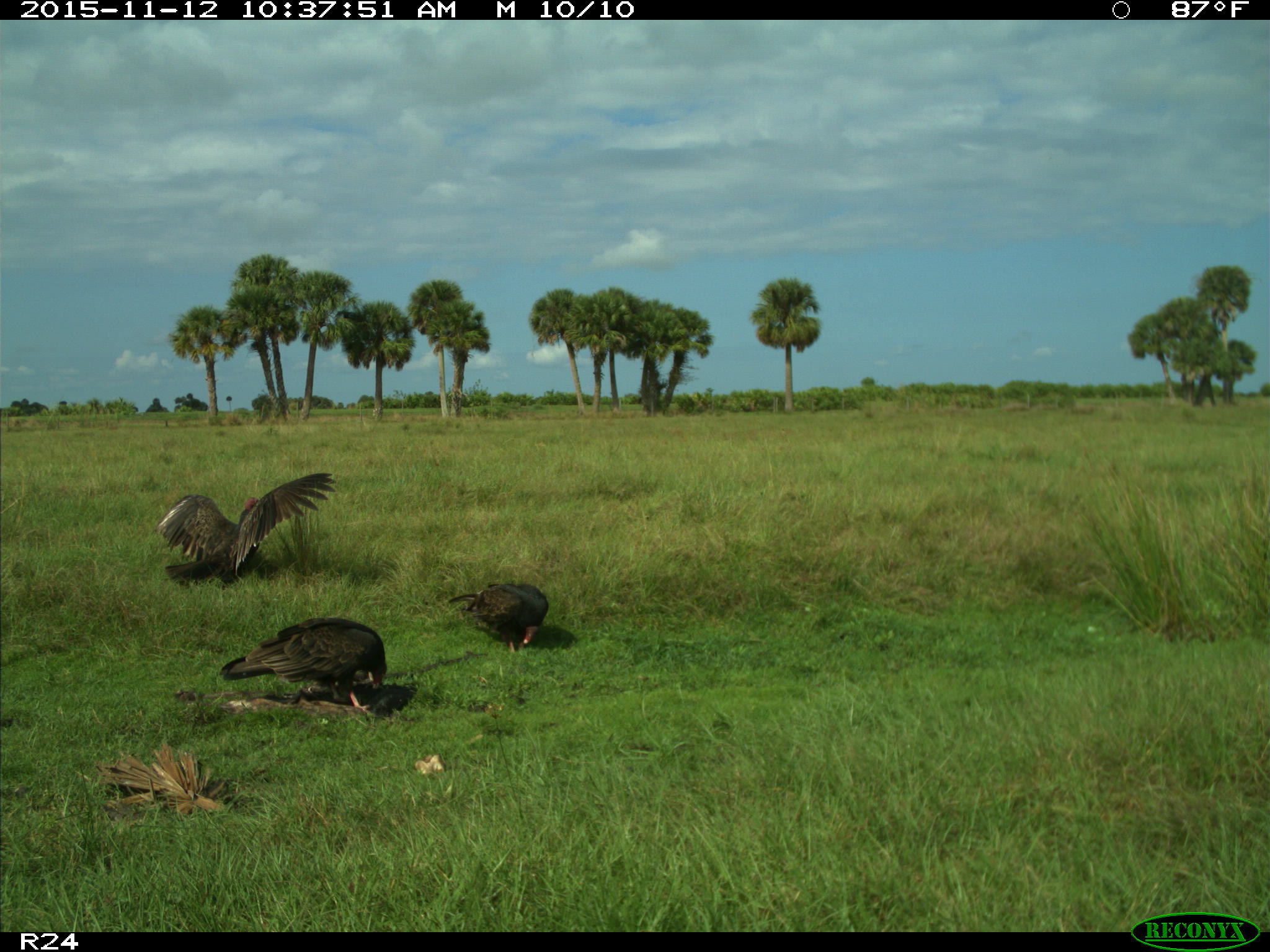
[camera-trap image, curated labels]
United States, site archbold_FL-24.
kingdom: Animalia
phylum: Chordata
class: Aves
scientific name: Aves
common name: birds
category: unidentified bird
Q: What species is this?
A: Unidentified bird (birds) (Aves).